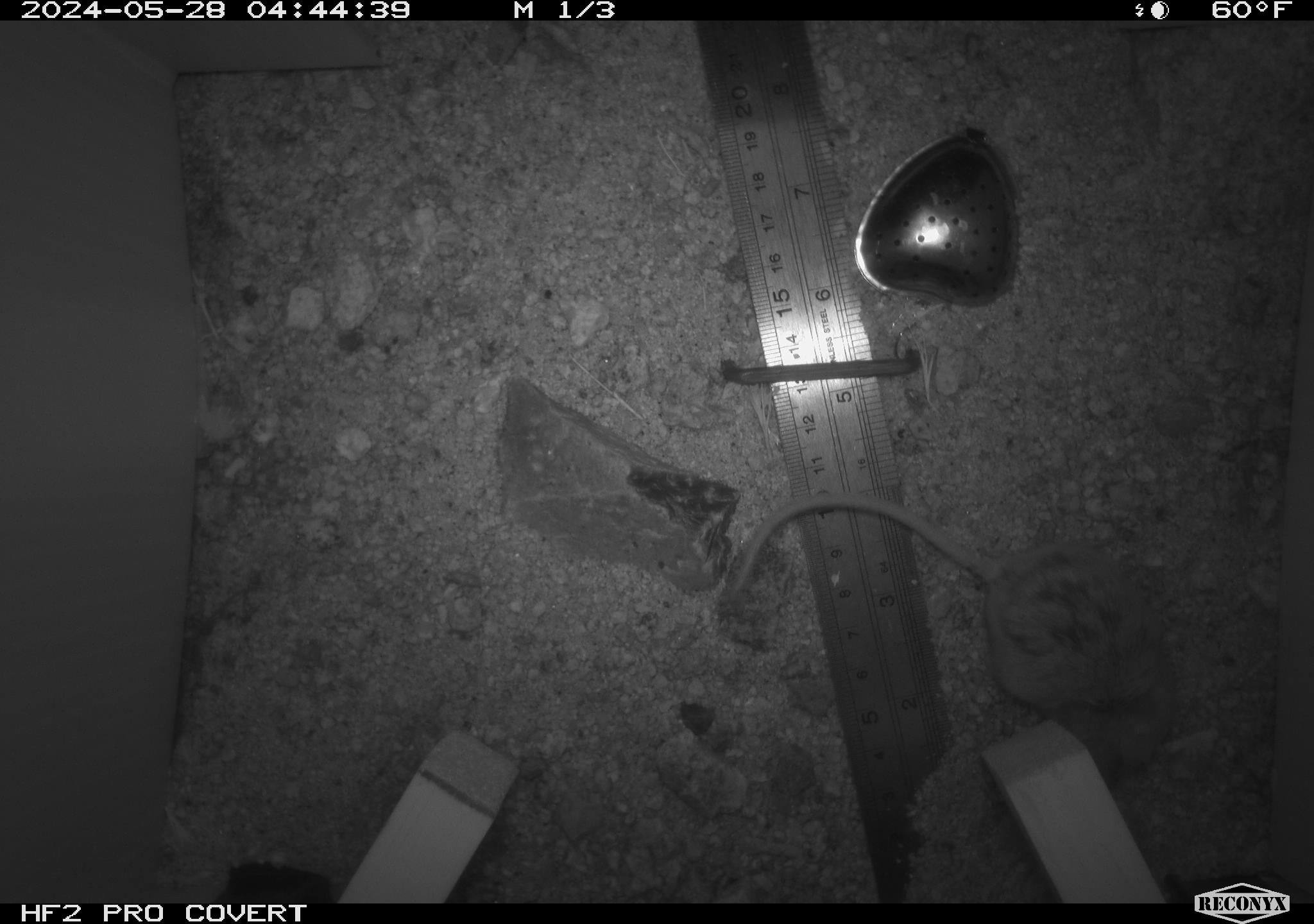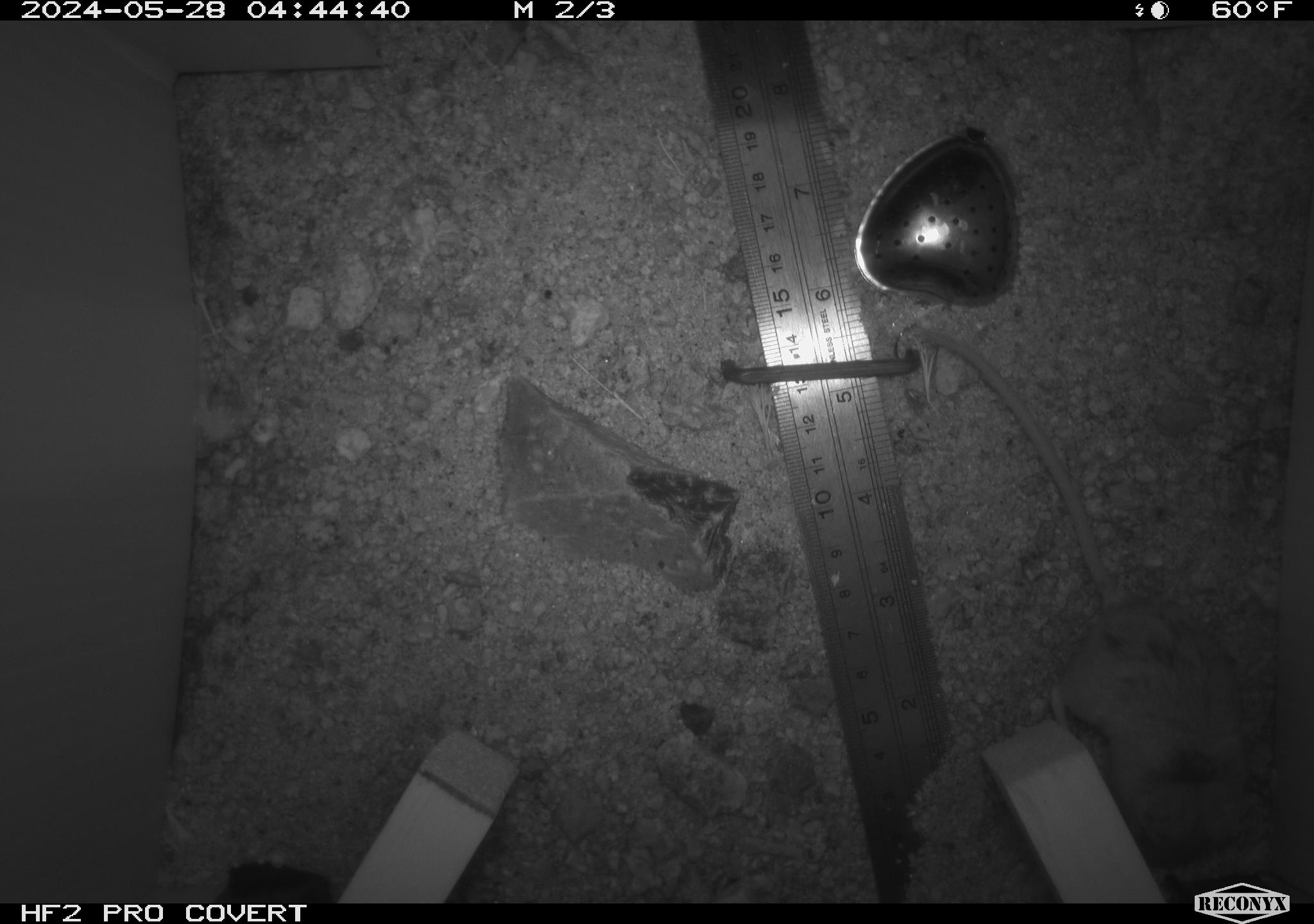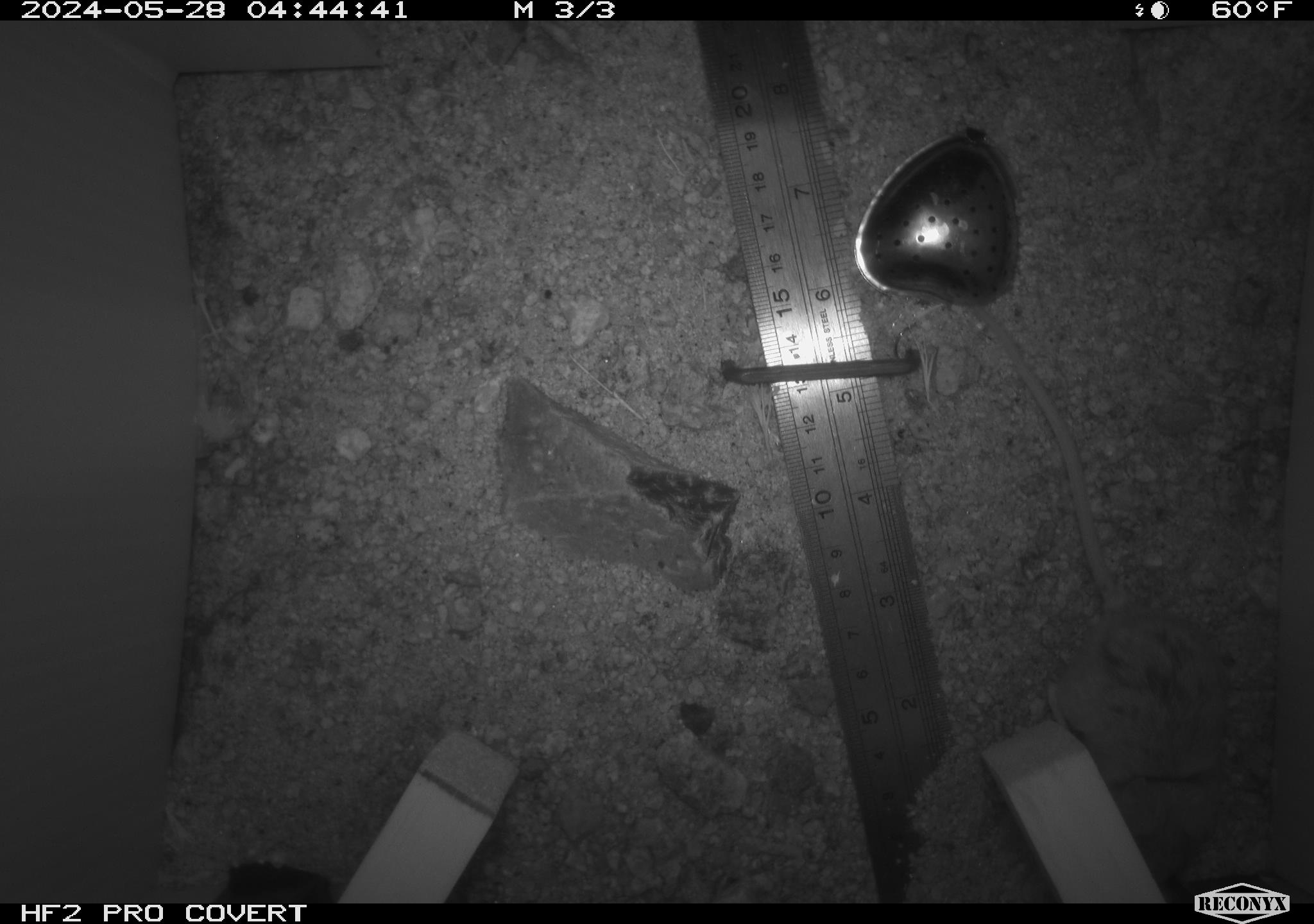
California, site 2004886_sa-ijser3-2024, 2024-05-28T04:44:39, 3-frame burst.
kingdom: Animalia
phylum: Chordata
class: Mammalia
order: Rodentia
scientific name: Rodentia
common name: mouse species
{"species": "mouse species (Rodentia)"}